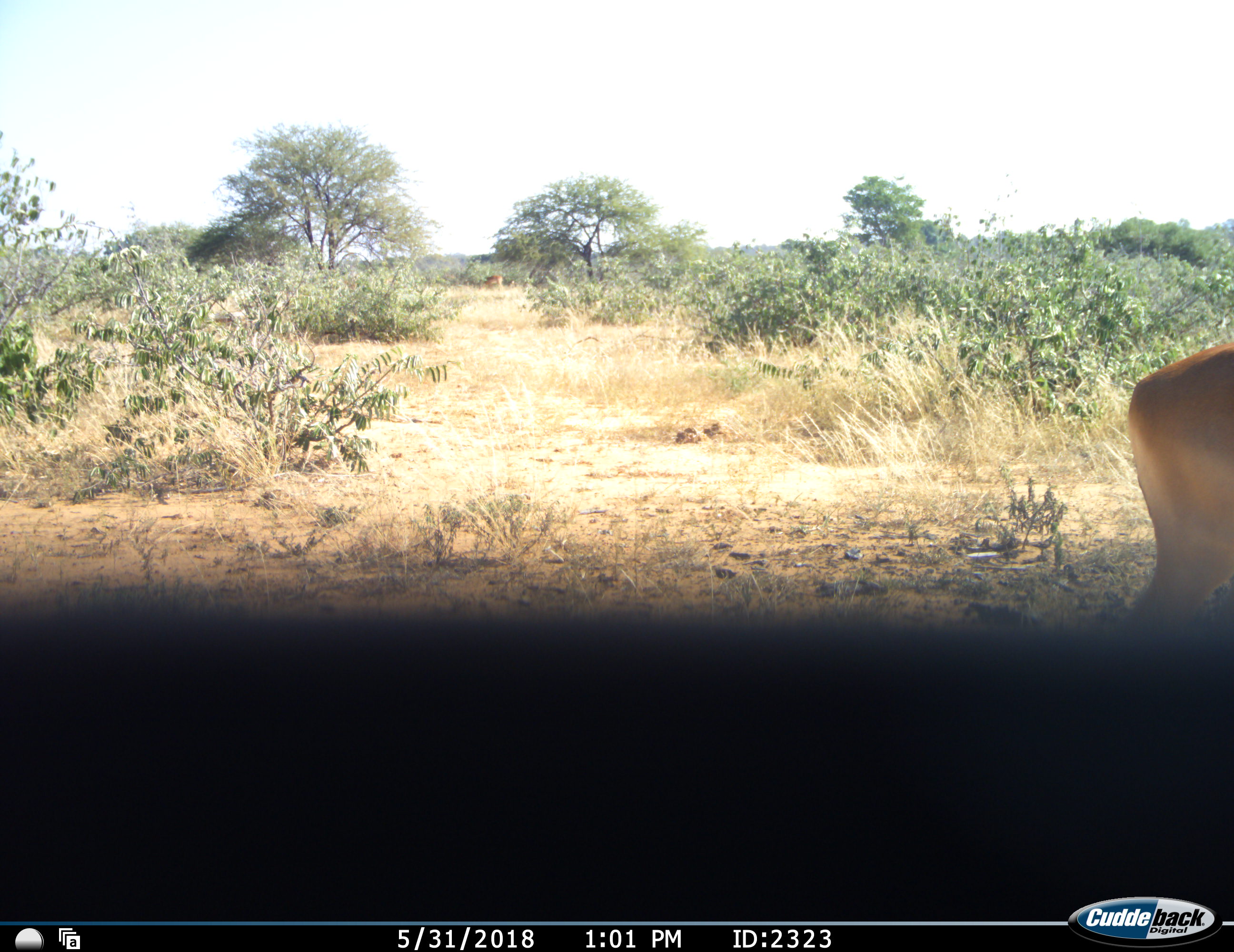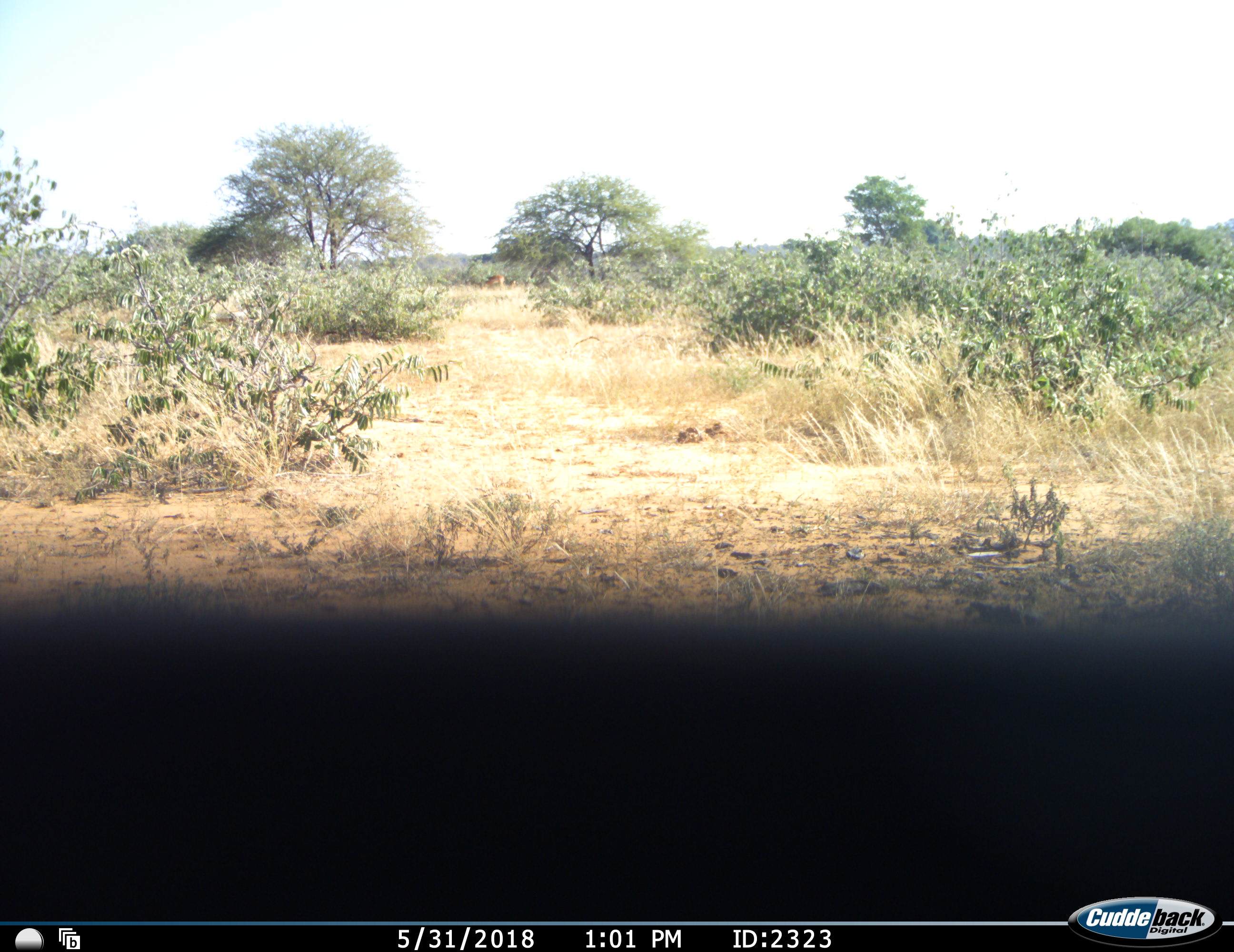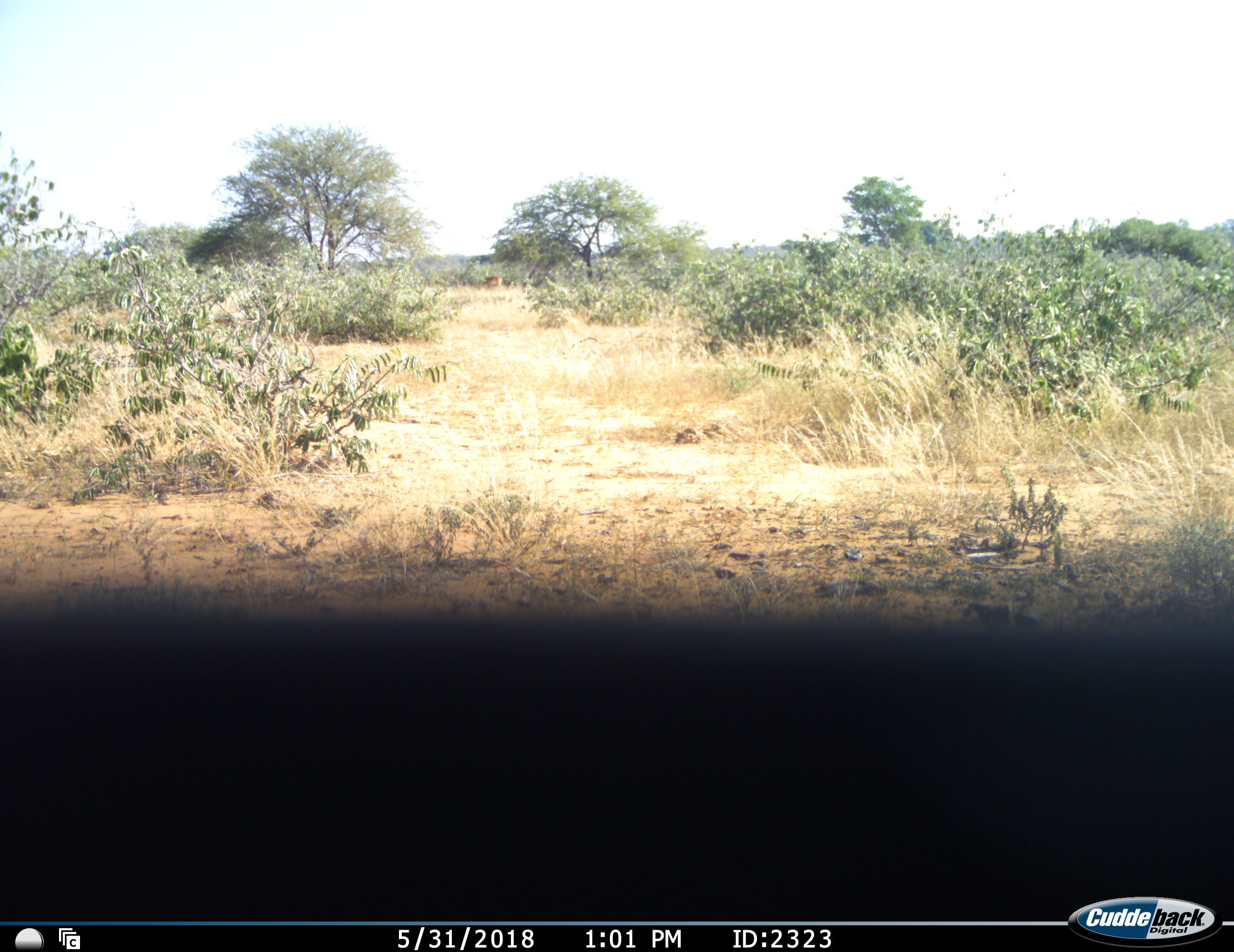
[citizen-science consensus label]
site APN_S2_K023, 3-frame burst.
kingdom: Animalia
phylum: Chordata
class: Mammalia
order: Artiodactyla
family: Bovidae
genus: Aepyceros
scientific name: Aepyceros melampus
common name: impala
Impala (Aepyceros melampus), count 2. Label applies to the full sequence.